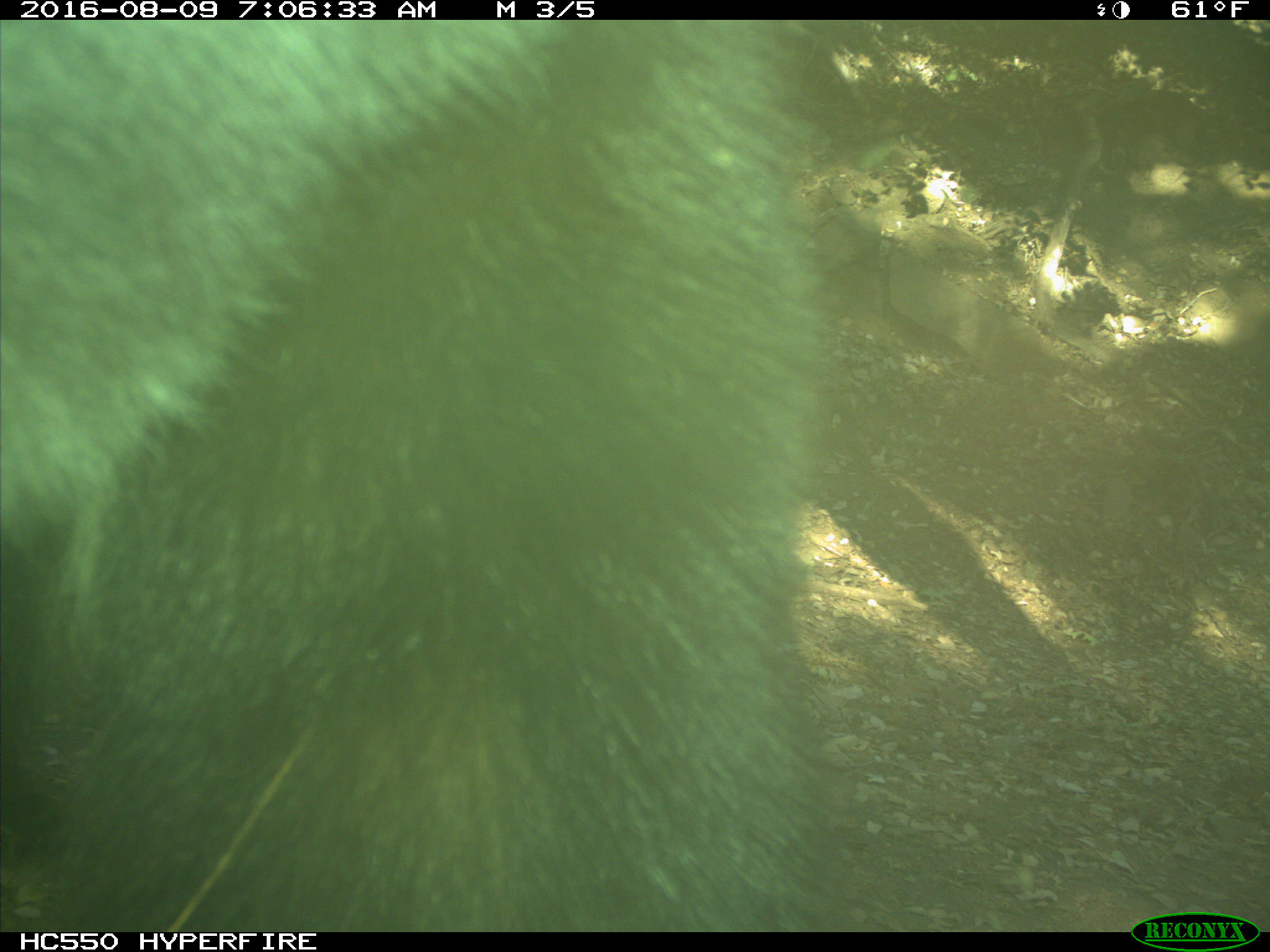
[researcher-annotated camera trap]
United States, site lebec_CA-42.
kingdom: Animalia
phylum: Chordata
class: Mammalia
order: Carnivora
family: Ursidae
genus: Ursus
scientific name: Ursus americanus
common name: american black bear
Ursus americanus (american black bear).